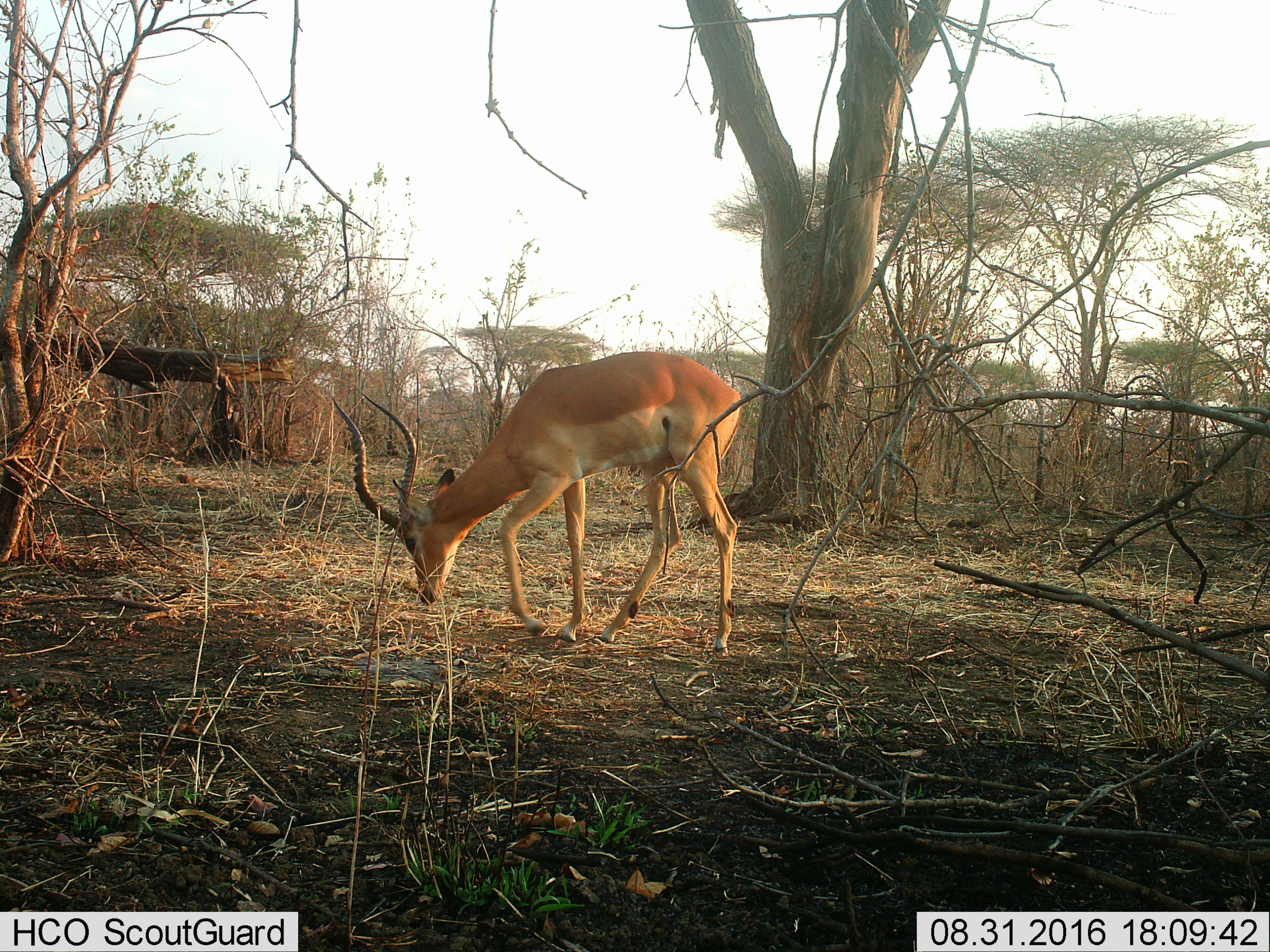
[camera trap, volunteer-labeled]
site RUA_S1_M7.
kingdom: Animalia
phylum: Chordata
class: Mammalia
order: Artiodactyla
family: Bovidae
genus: Aepyceros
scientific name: Aepyceros melampus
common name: impala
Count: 1.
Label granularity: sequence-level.